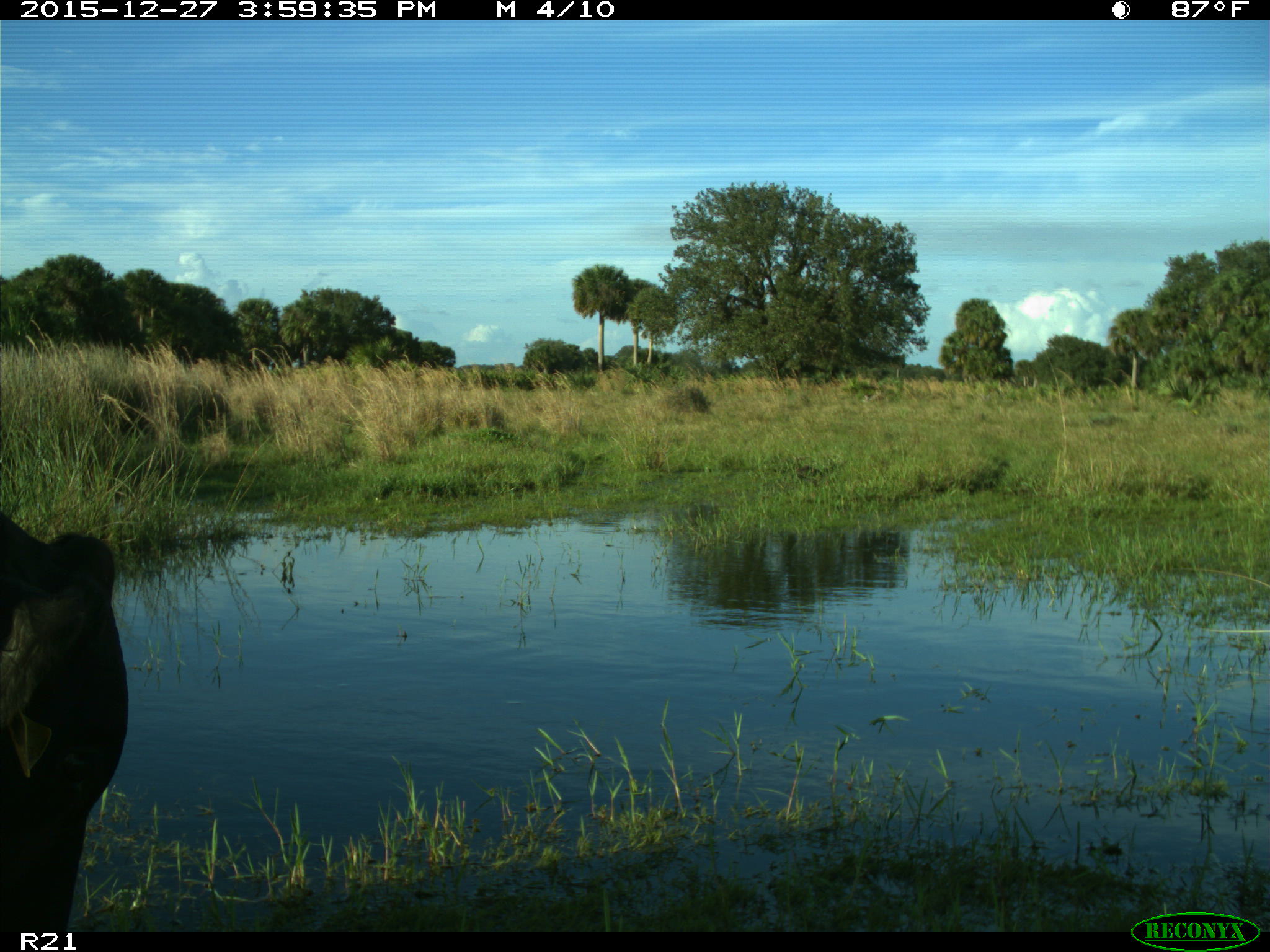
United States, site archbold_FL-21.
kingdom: Animalia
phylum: Chordata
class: Mammalia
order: Artiodactyla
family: Bovidae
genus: Bos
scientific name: Bos taurus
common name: domestic cow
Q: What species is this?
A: Bos taurus (domestic cow).